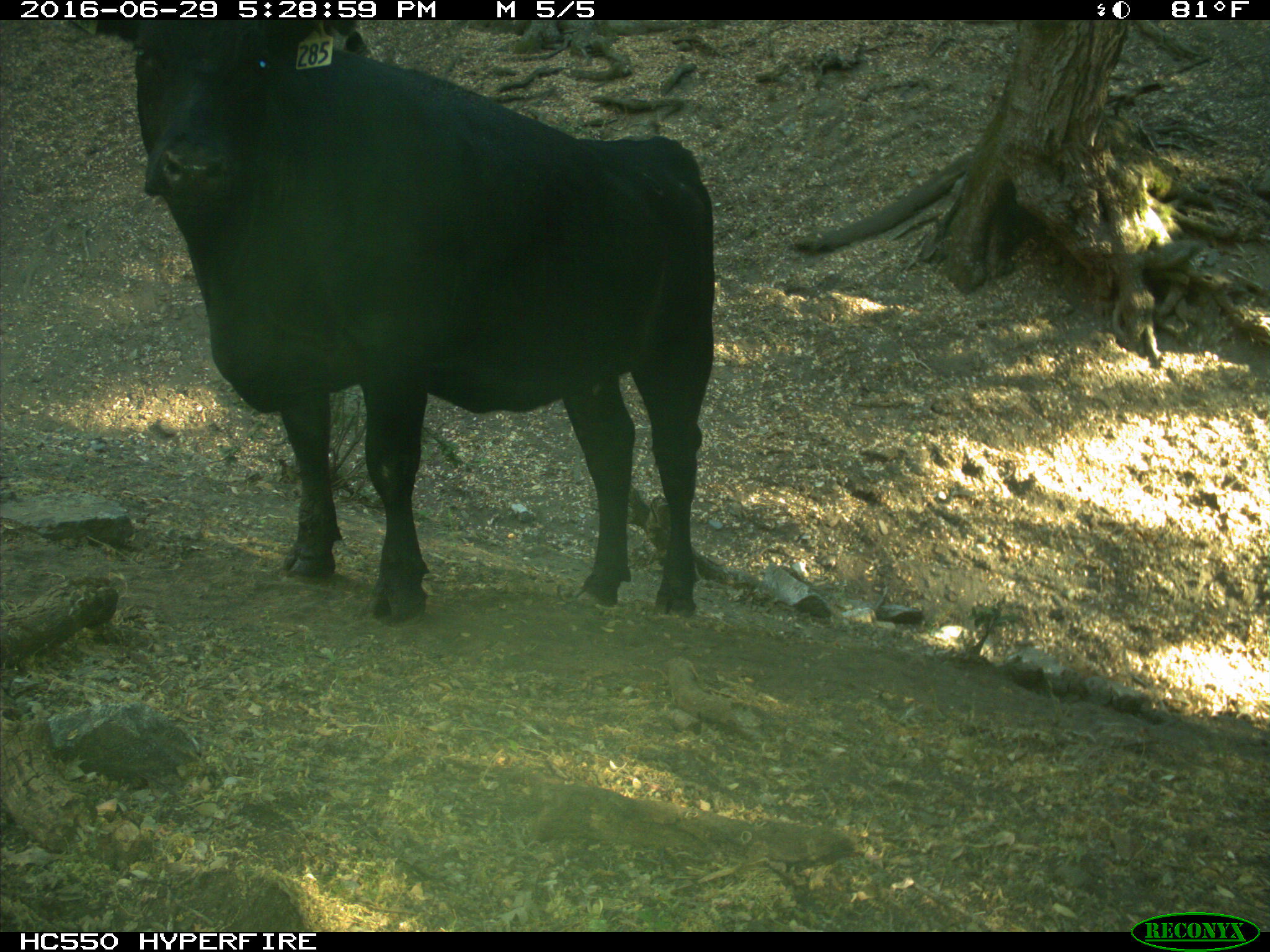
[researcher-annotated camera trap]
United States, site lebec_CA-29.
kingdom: Animalia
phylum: Chordata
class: Mammalia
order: Artiodactyla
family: Bovidae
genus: Bos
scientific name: Bos taurus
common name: domestic cow